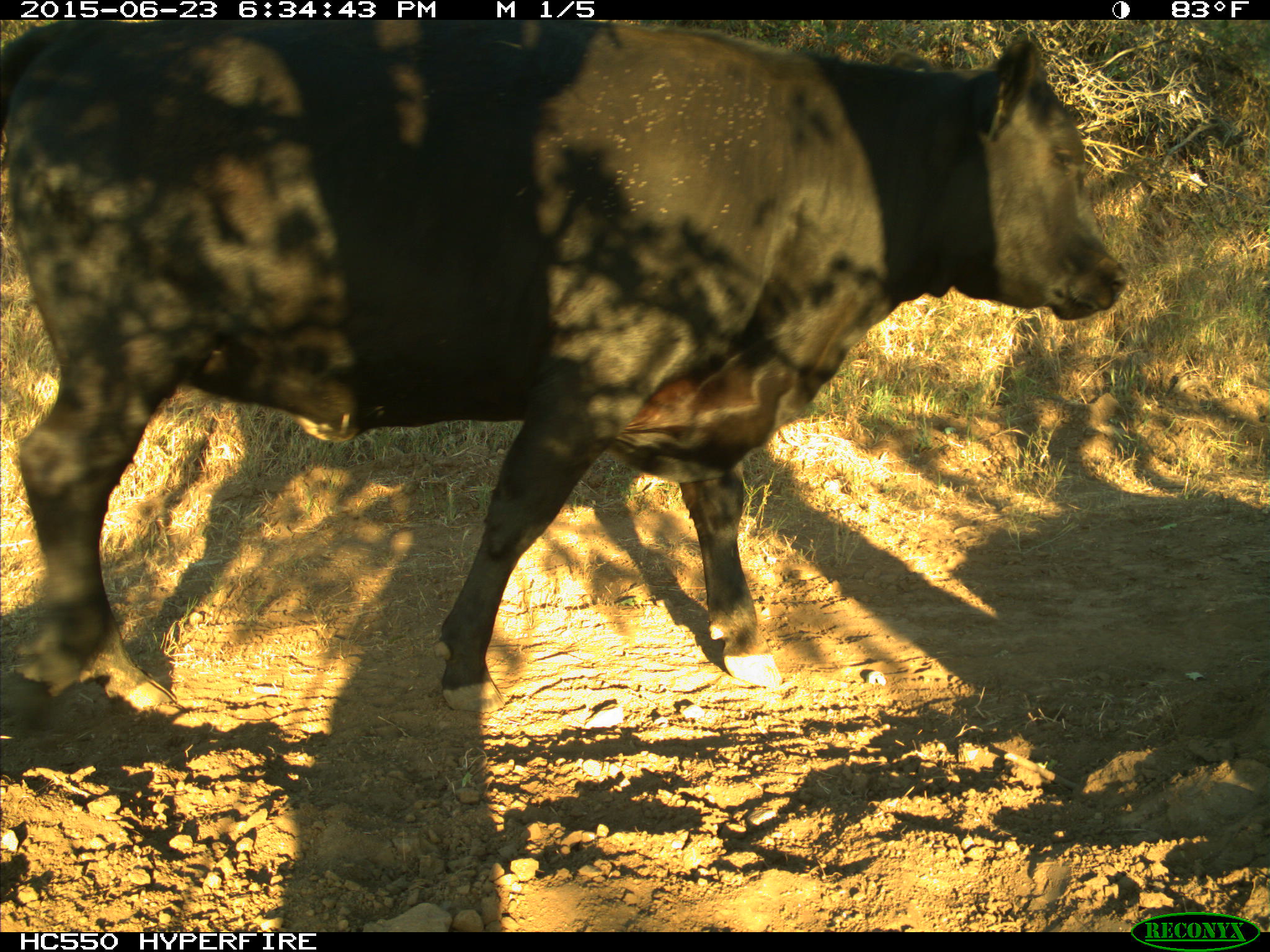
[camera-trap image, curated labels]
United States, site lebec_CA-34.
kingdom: Animalia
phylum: Chordata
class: Mammalia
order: Artiodactyla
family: Bovidae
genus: Bos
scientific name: Bos taurus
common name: domestic cow